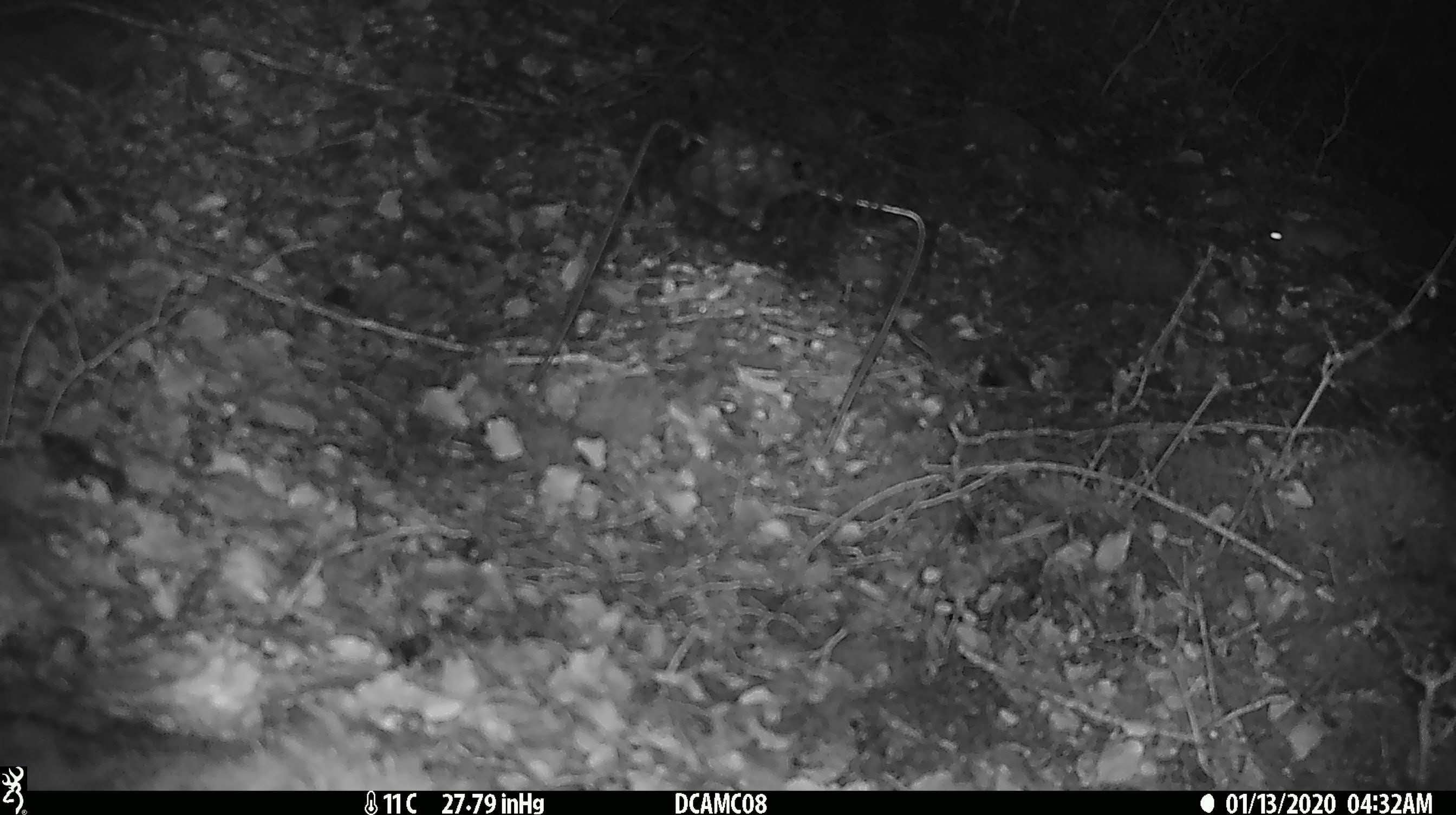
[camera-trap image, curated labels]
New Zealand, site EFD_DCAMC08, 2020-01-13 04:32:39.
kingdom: Animalia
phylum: Chordata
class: Mammalia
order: Rodentia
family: Muridae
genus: Mus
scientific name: Mus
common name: mouse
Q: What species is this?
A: Mouse (Mus).